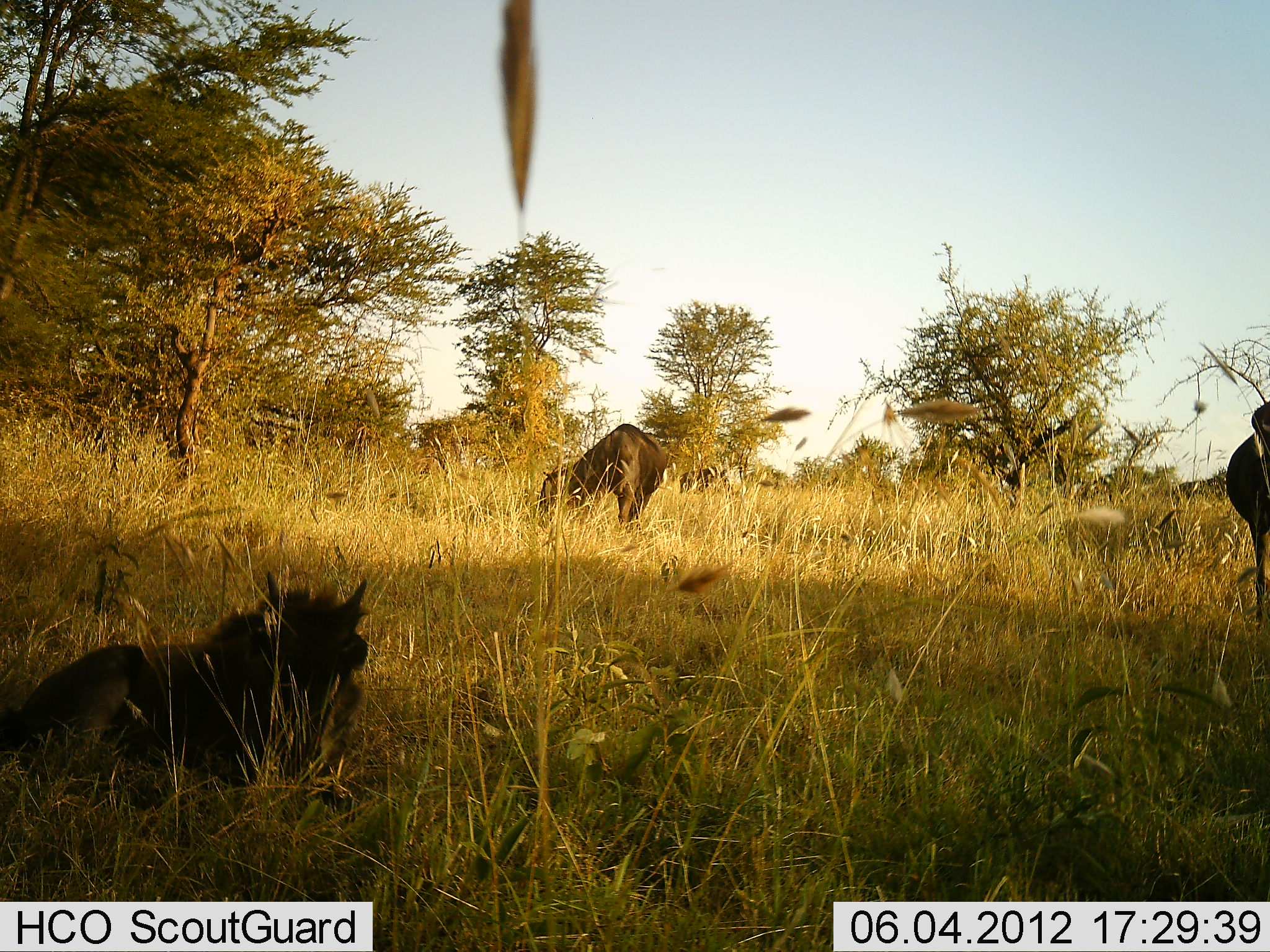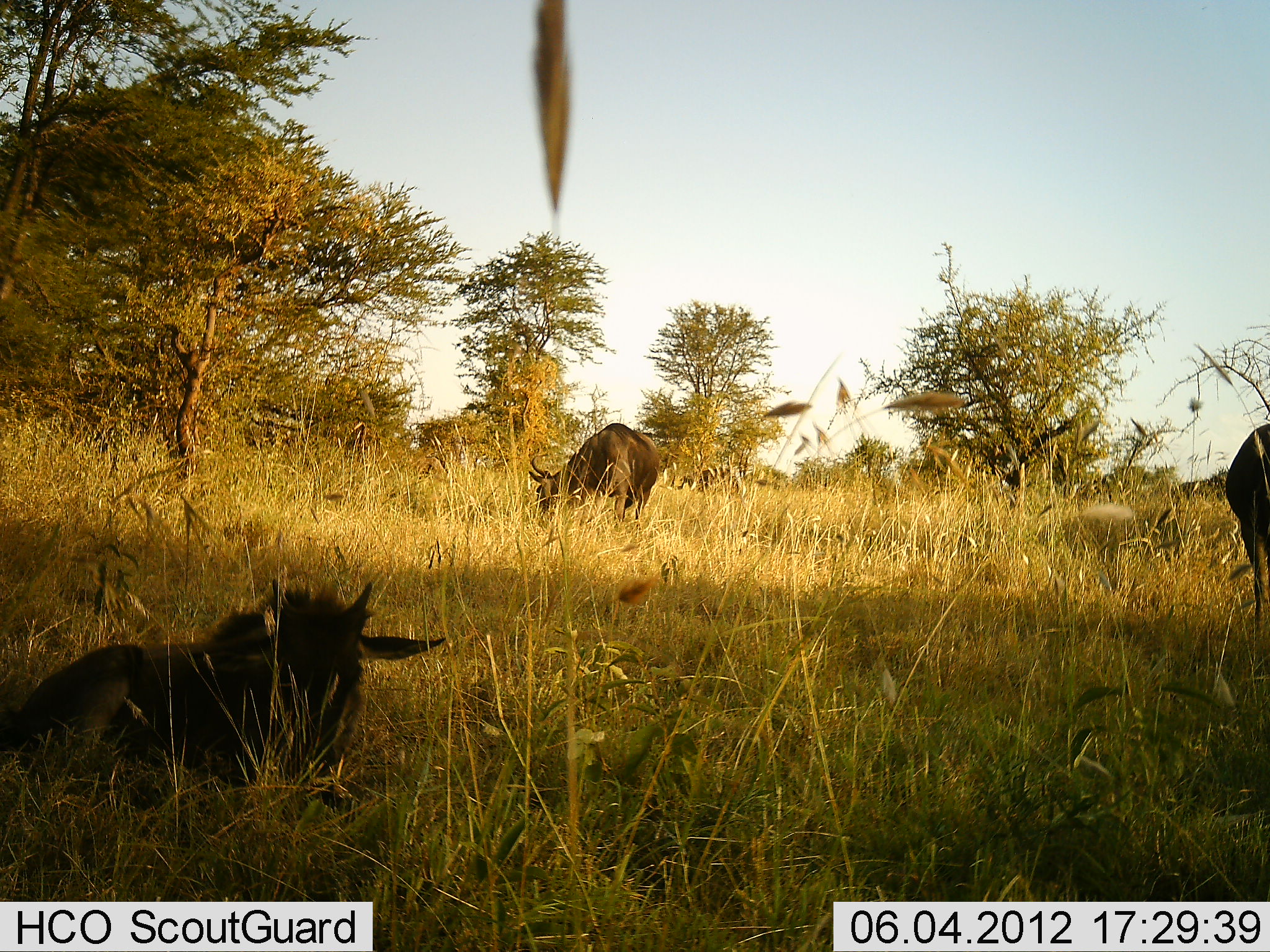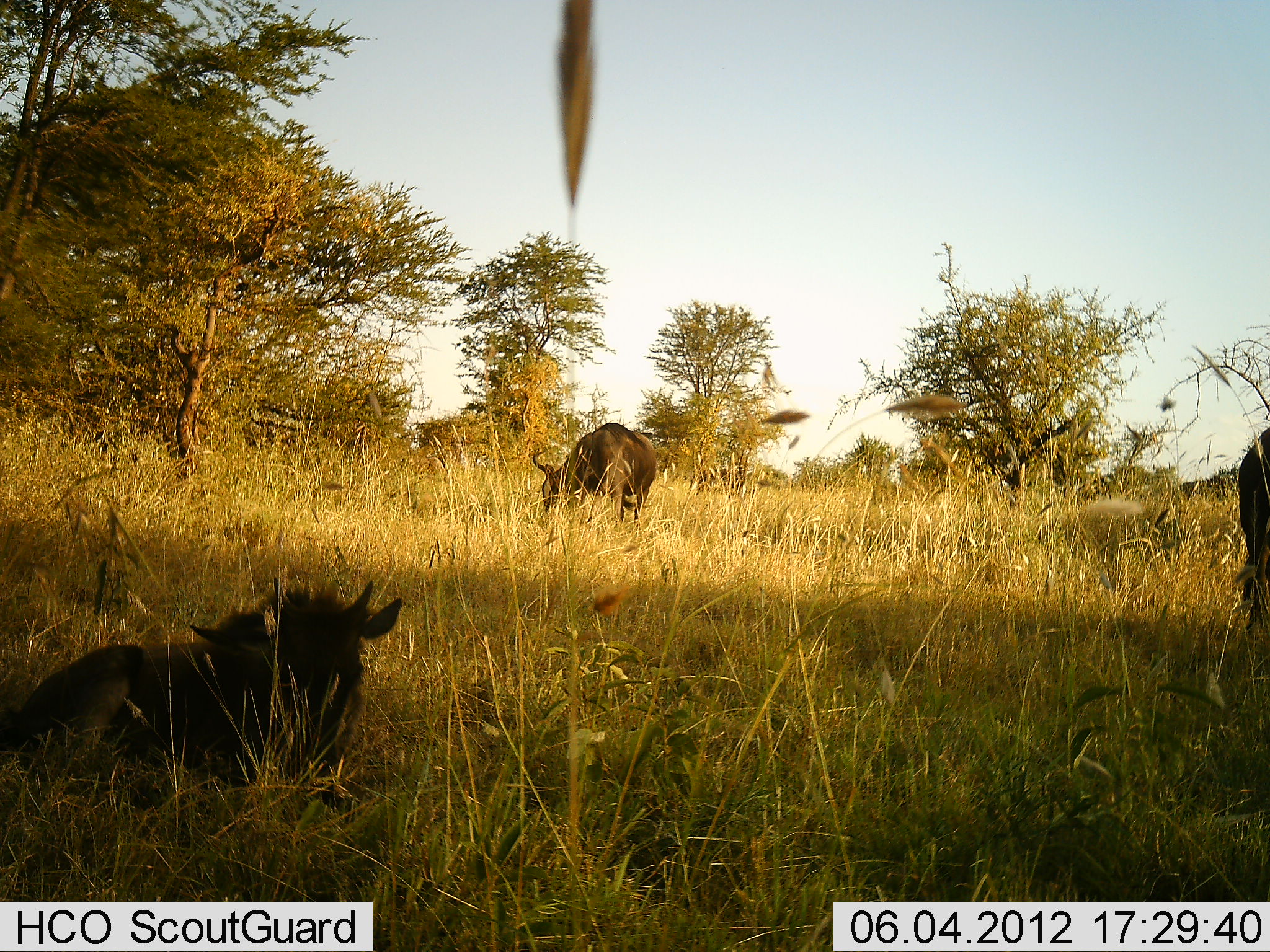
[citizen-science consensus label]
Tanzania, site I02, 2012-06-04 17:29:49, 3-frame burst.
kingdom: Animalia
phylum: Chordata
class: Mammalia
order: Artiodactyla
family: Bovidae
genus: Connochaetes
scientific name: Connochaetes taurinus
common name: blue wildebeest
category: wildebeest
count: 3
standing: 36%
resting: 91%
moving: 9%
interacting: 0%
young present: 55%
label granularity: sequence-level